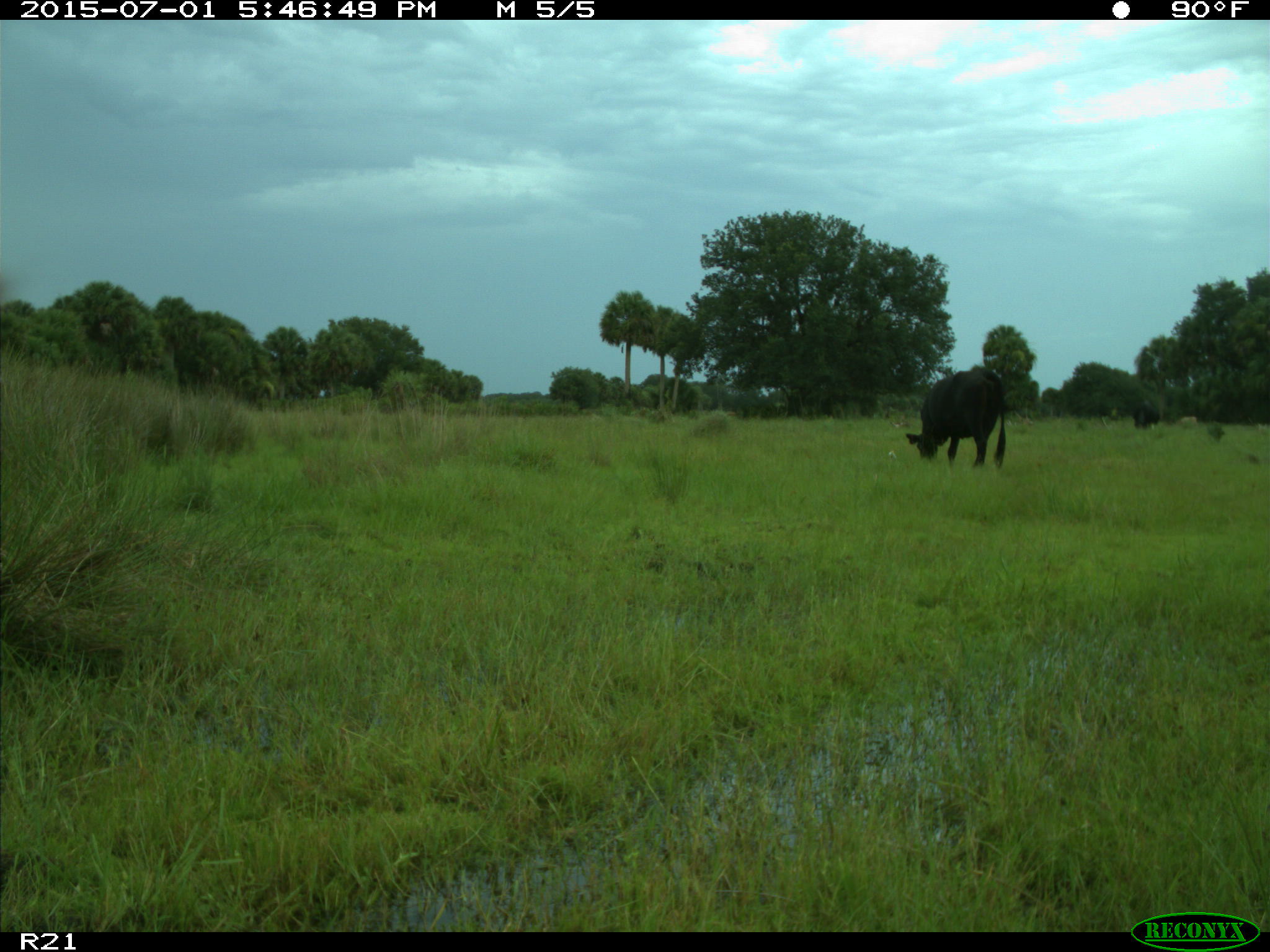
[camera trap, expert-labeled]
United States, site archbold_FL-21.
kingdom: Animalia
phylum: Chordata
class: Mammalia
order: Artiodactyla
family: Bovidae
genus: Bos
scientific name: Bos taurus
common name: domestic cow